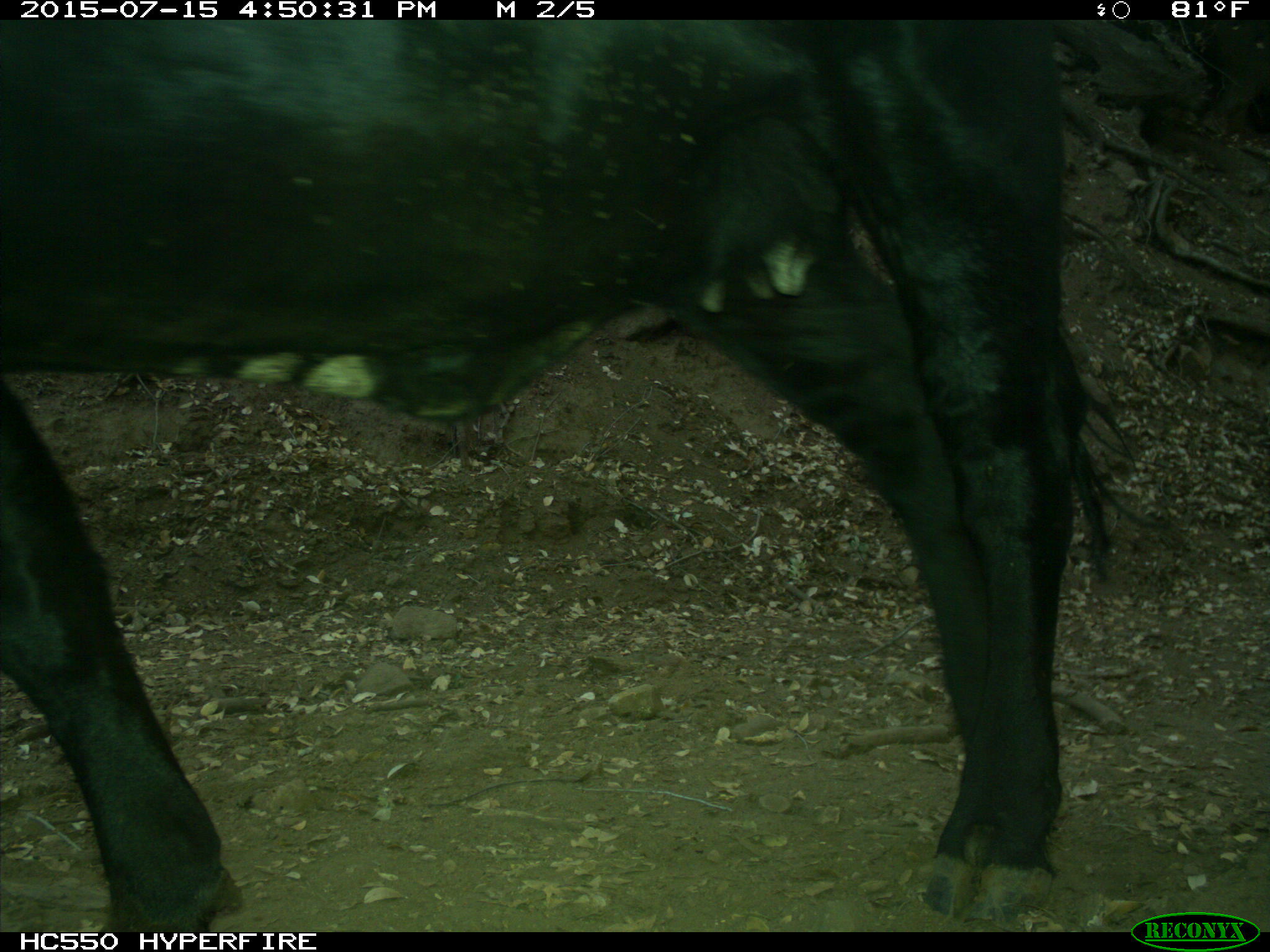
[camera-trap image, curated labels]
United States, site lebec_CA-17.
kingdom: Animalia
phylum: Chordata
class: Mammalia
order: Artiodactyla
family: Bovidae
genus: Bos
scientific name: Bos taurus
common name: domestic cow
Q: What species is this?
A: Bos taurus (domestic cow).